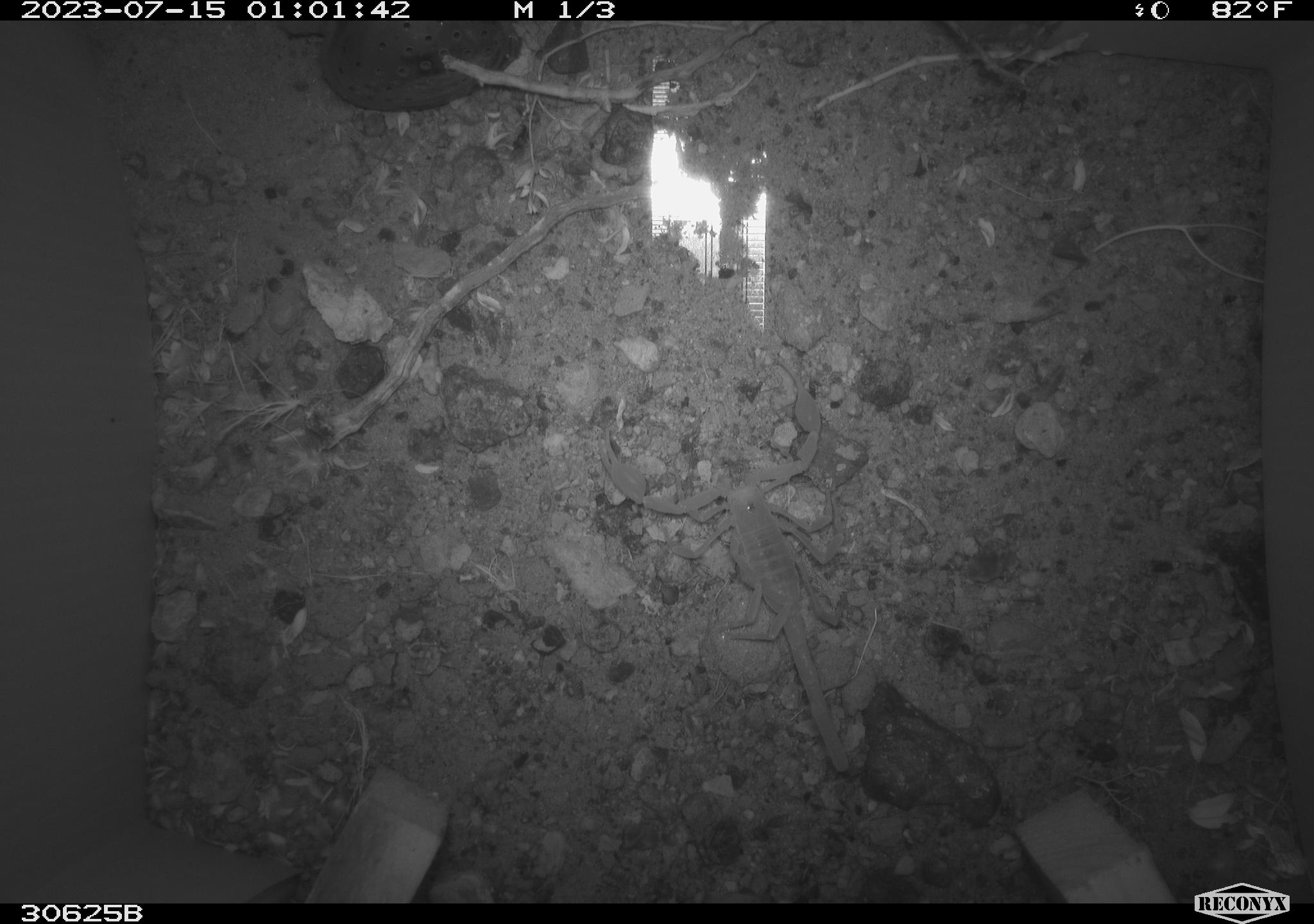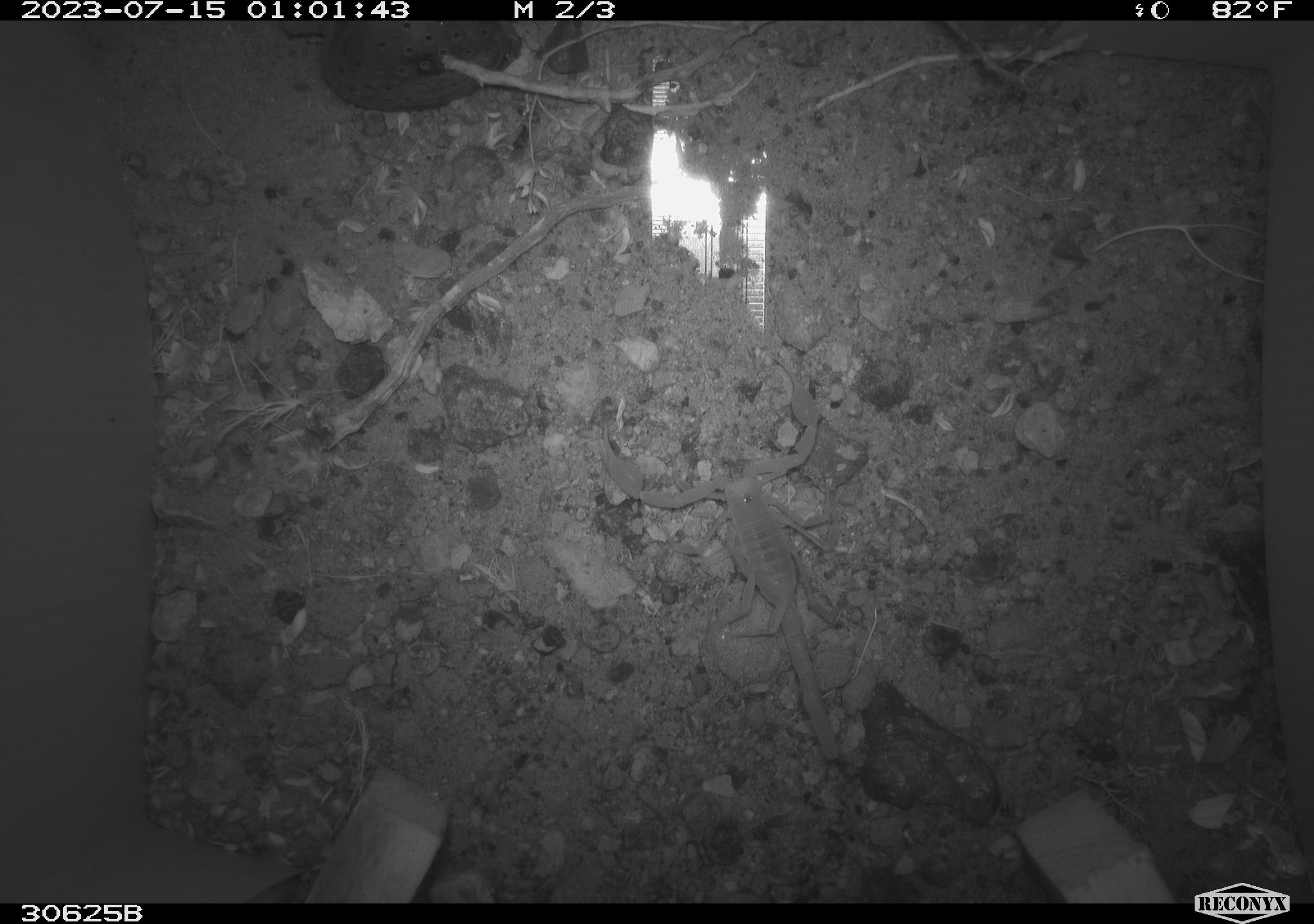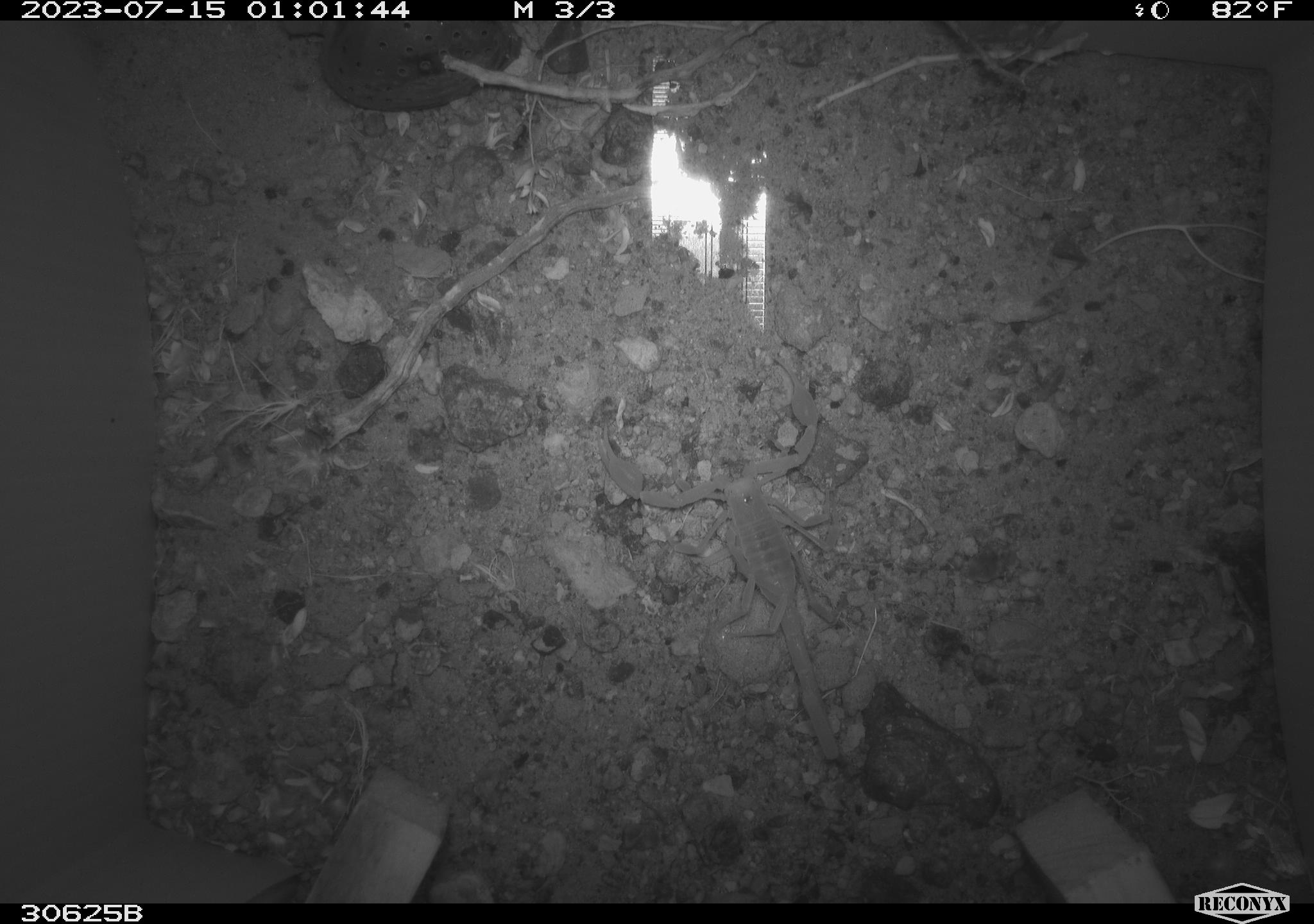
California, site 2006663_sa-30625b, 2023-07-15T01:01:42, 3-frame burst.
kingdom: Animalia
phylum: Arthropoda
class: Arachnida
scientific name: Arachnida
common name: arachnids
Arachnids (Arachnida).